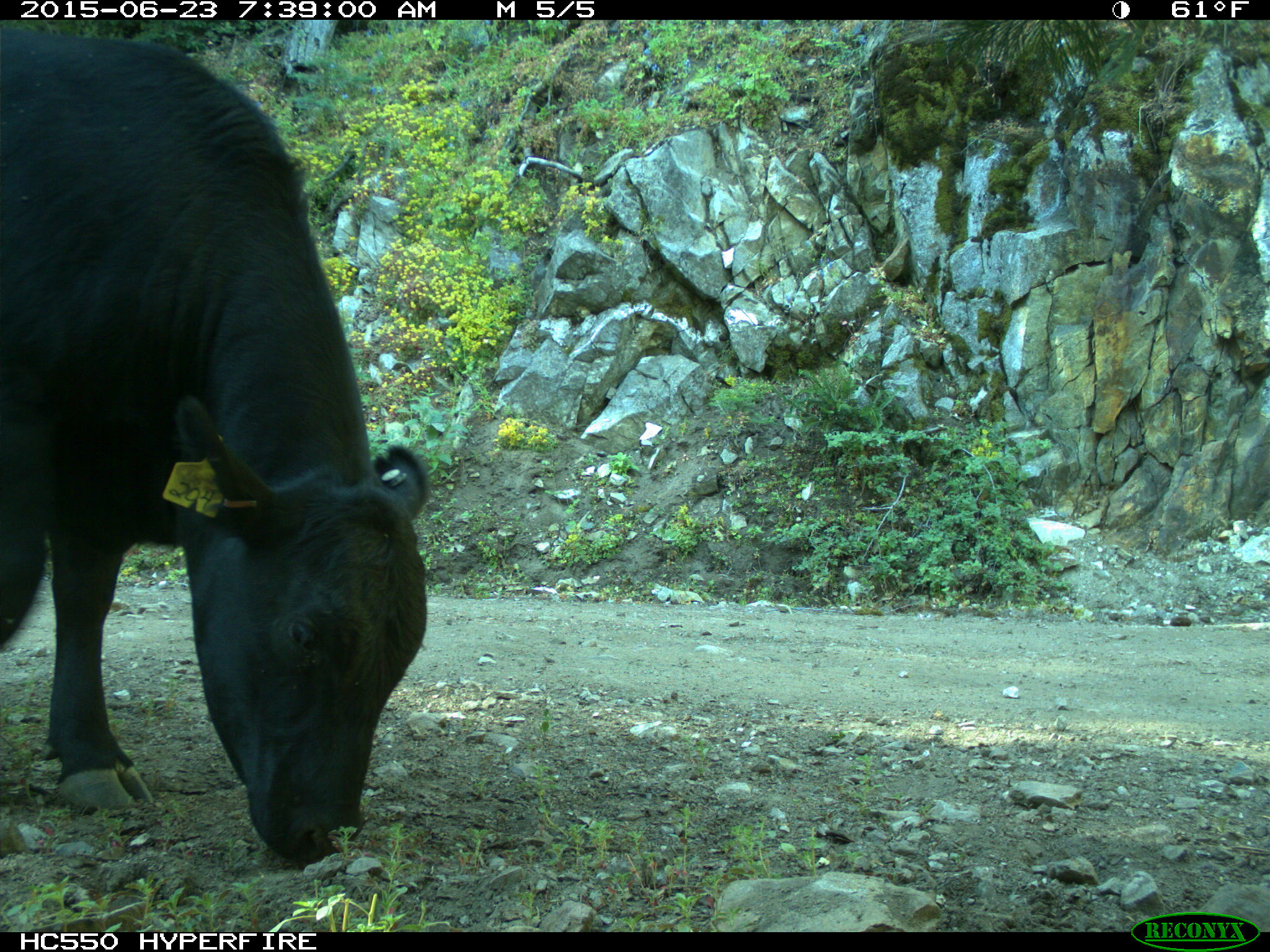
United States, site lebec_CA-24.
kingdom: Animalia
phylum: Chordata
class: Mammalia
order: Artiodactyla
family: Bovidae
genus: Bos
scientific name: Bos taurus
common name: domestic cow